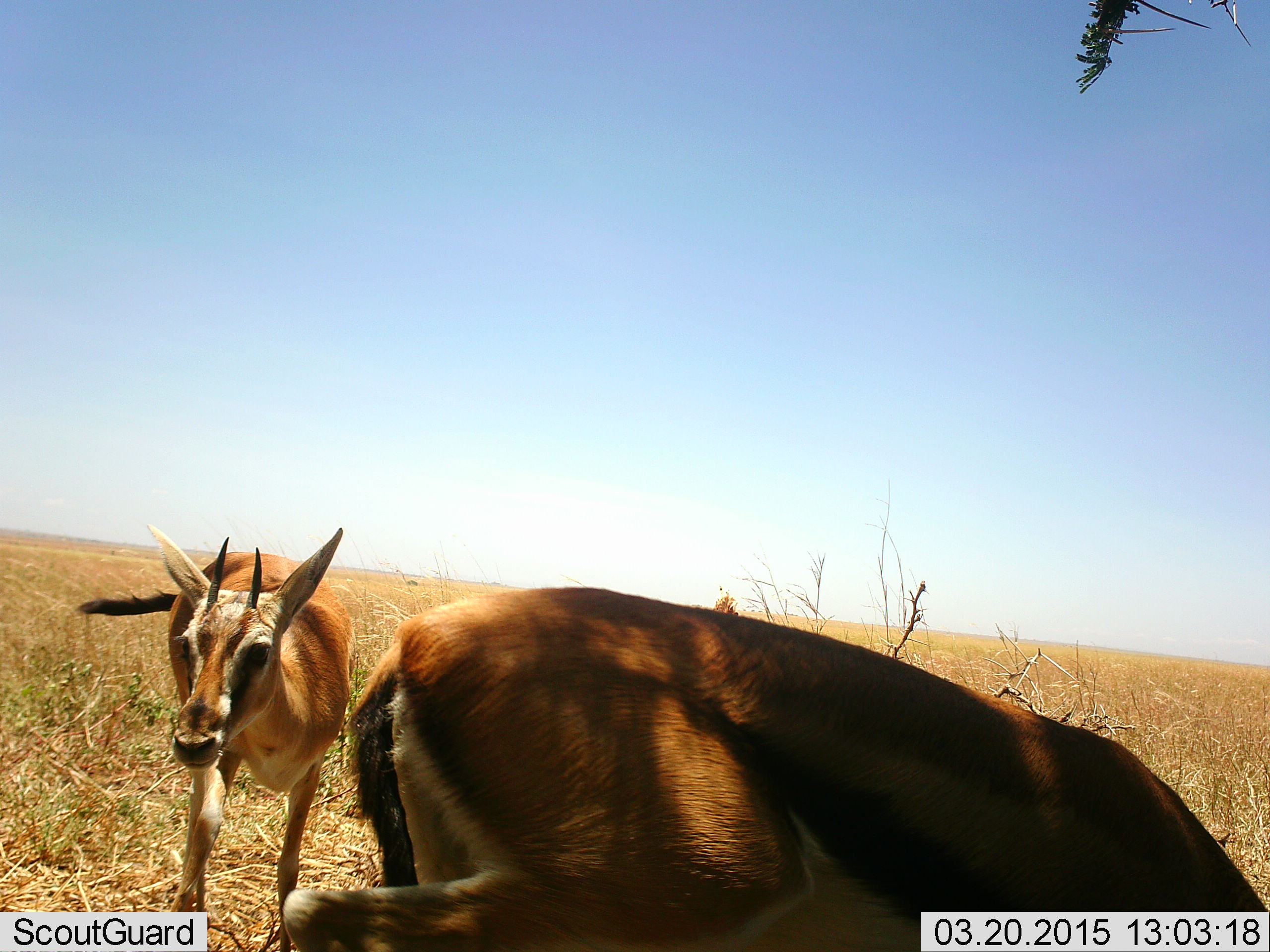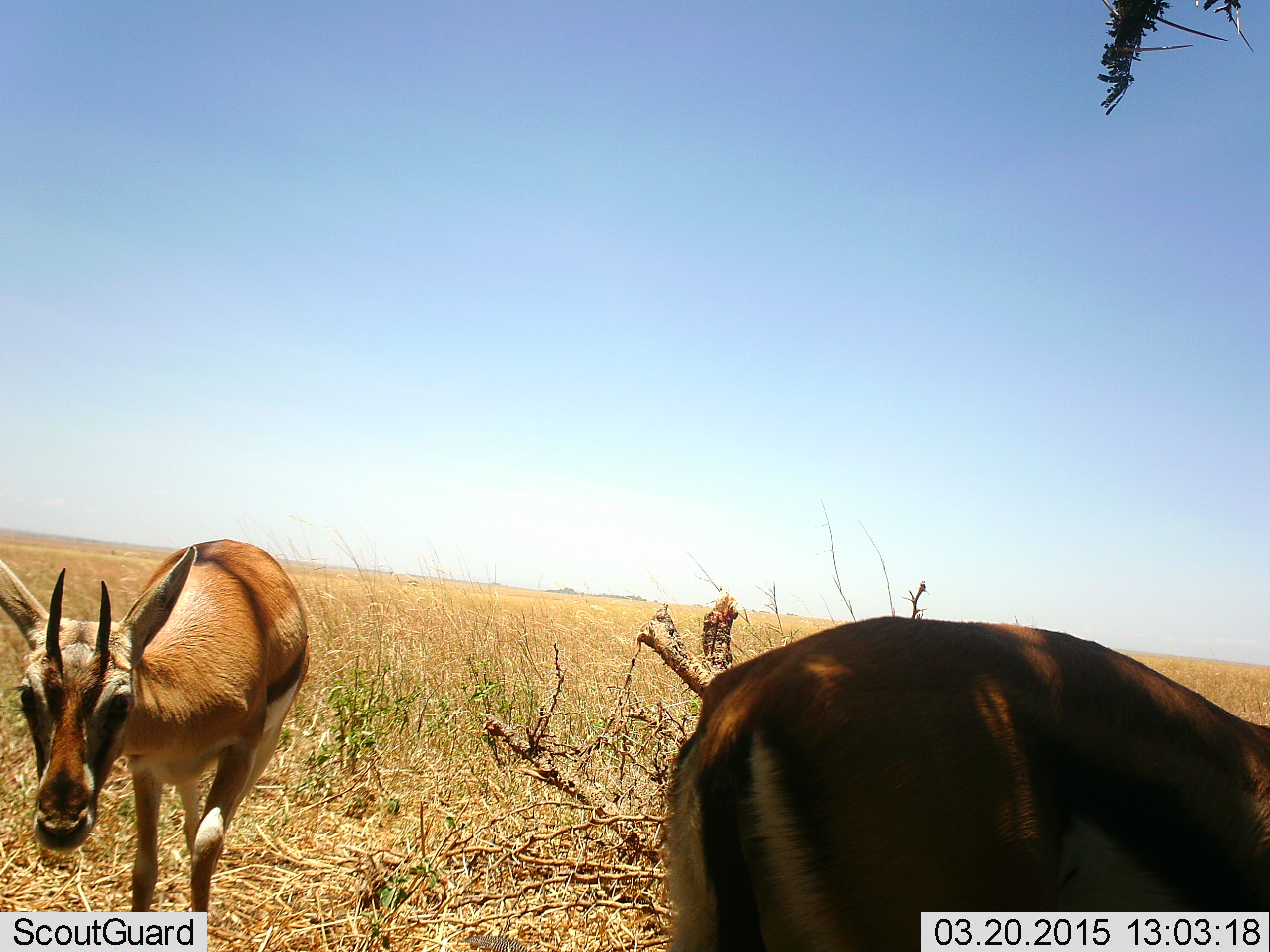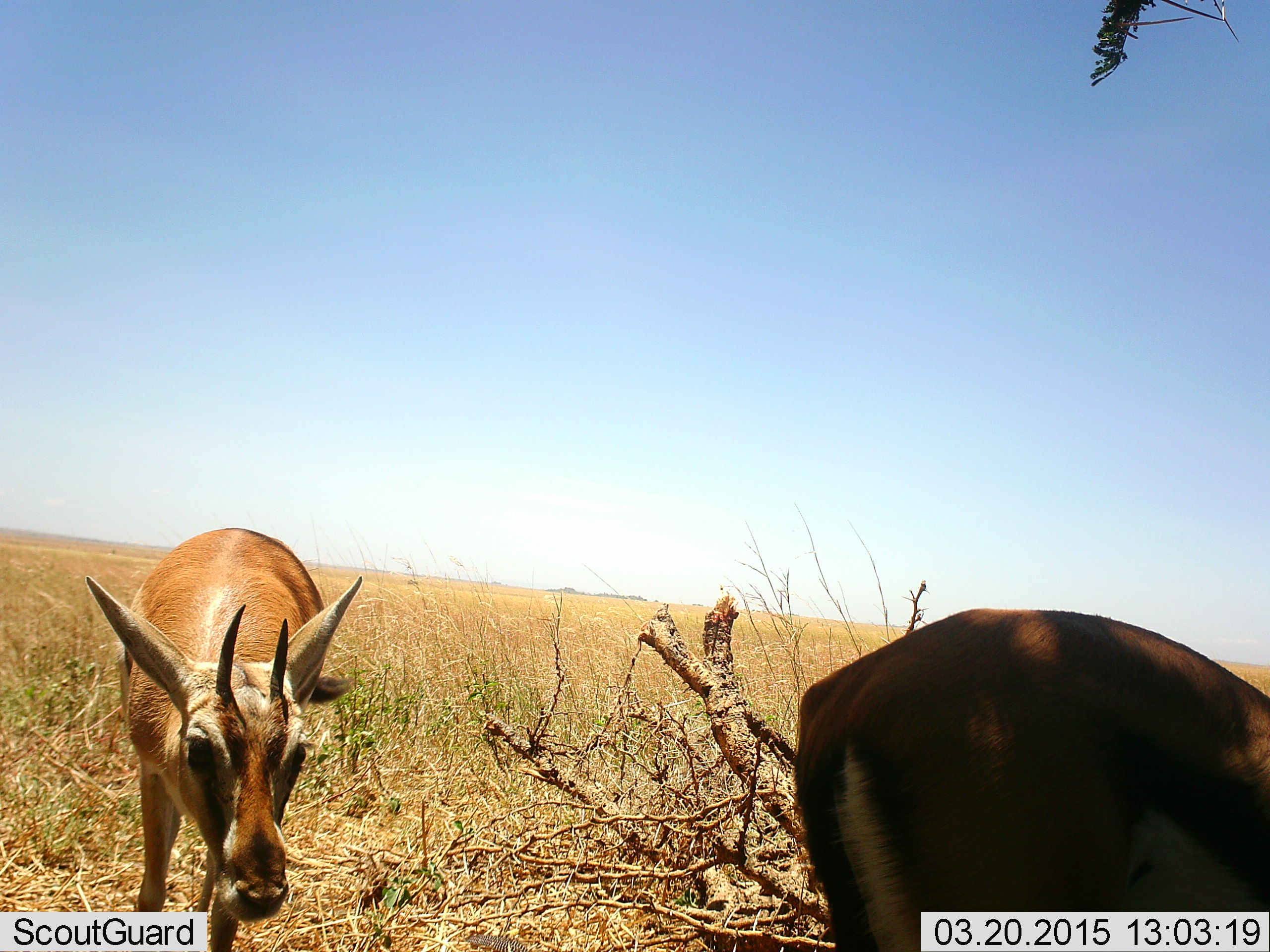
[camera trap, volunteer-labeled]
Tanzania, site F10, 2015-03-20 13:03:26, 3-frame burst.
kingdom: Animalia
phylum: Chordata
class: Mammalia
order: Artiodactyla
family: Bovidae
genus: Eudorcas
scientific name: Eudorcas thomsonii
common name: thomson's gazelle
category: gazellethomsons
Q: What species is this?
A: Gazellethomsons (thomson's gazelle) (Eudorcas thomsonii).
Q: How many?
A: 2.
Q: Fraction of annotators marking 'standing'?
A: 20%.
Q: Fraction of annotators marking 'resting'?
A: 0%.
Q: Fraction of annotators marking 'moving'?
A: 70%.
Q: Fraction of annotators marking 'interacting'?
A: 10%.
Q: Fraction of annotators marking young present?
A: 0%.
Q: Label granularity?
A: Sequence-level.